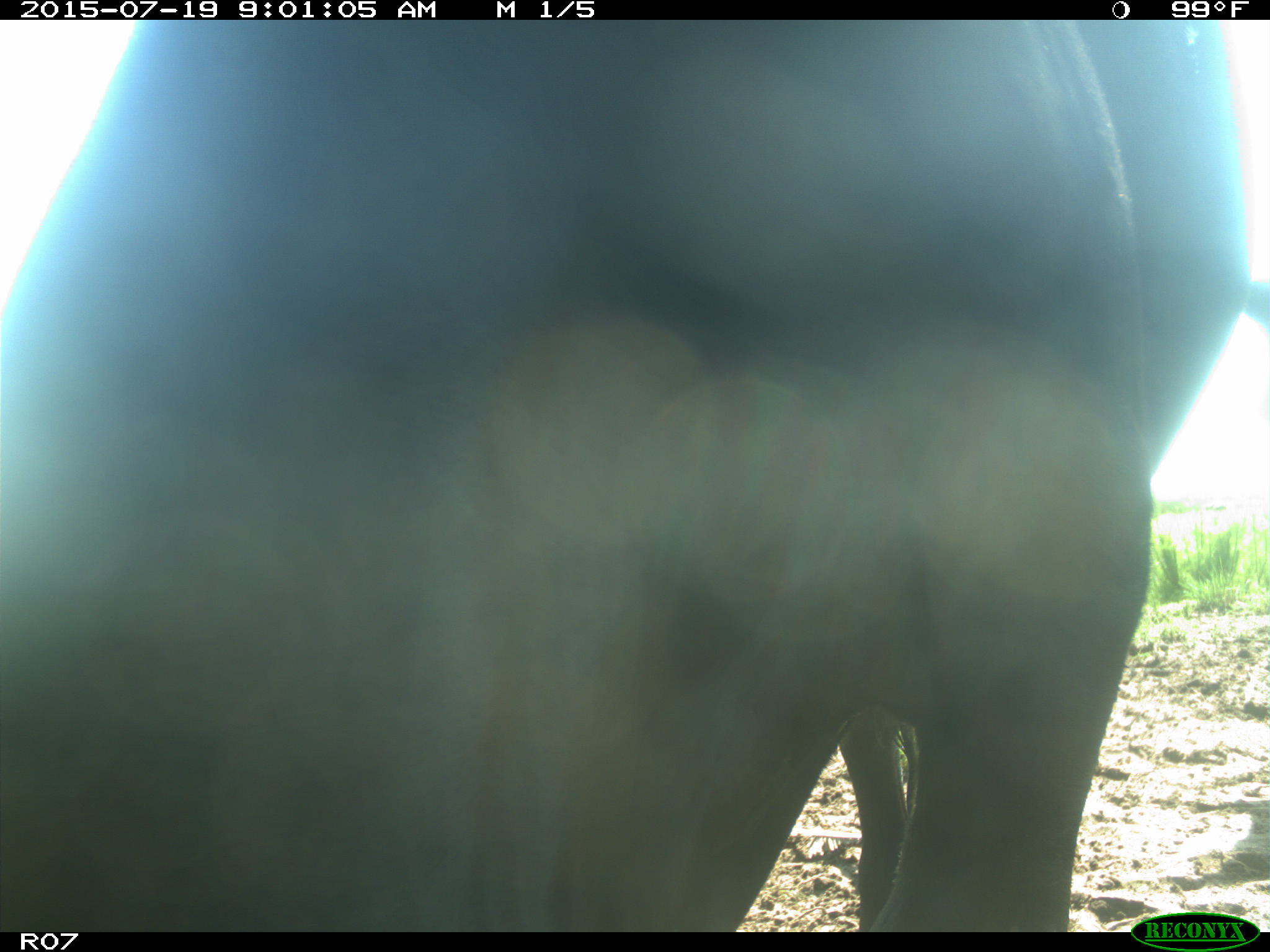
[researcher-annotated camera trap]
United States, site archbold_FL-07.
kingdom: Animalia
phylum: Chordata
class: Mammalia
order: Artiodactyla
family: Bovidae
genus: Bos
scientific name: Bos taurus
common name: domestic cow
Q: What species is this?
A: Bos taurus (domestic cow).